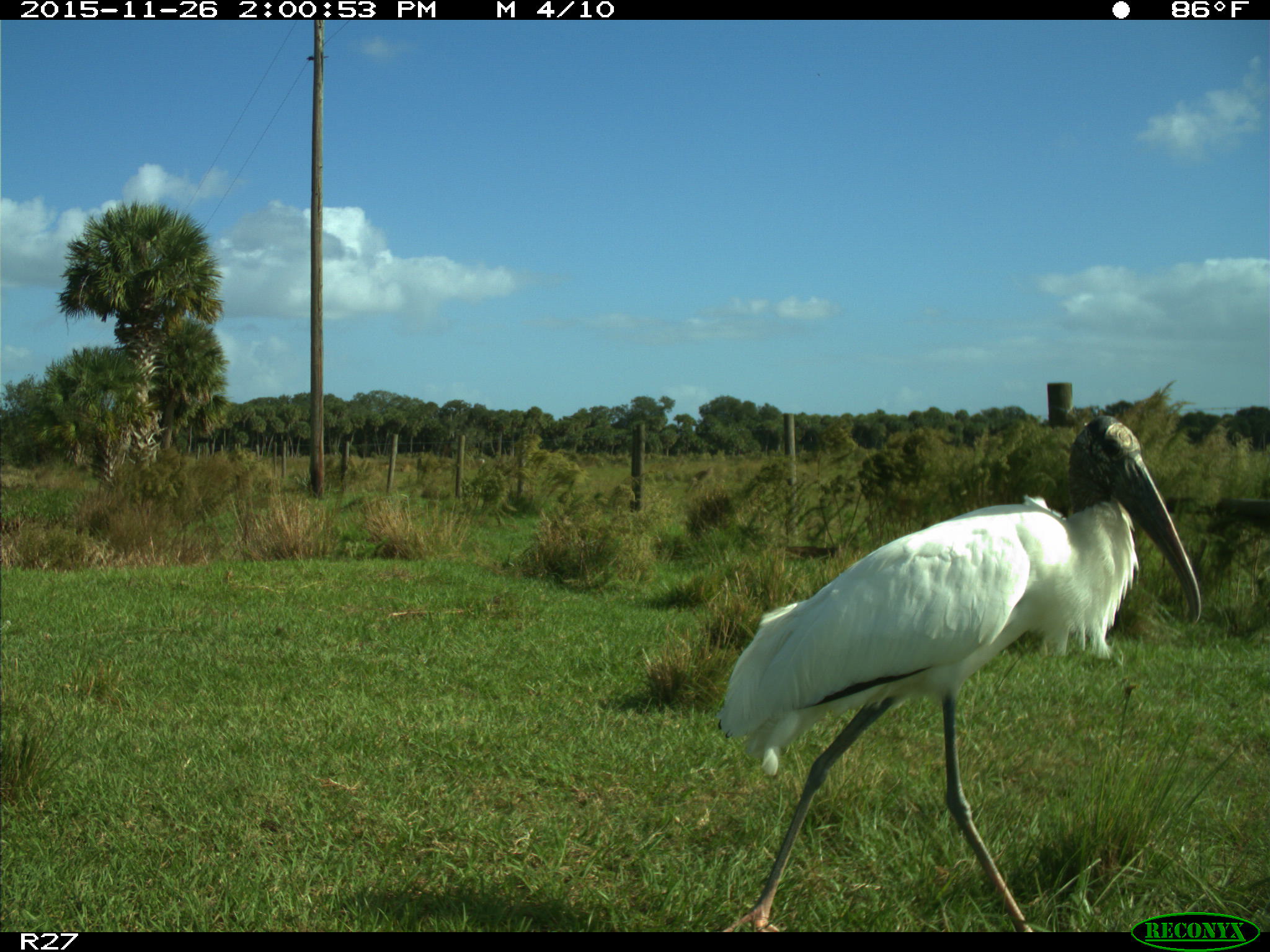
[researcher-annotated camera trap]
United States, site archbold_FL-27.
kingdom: Animalia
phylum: Chordata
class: Aves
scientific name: Aves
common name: birds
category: unidentified bird